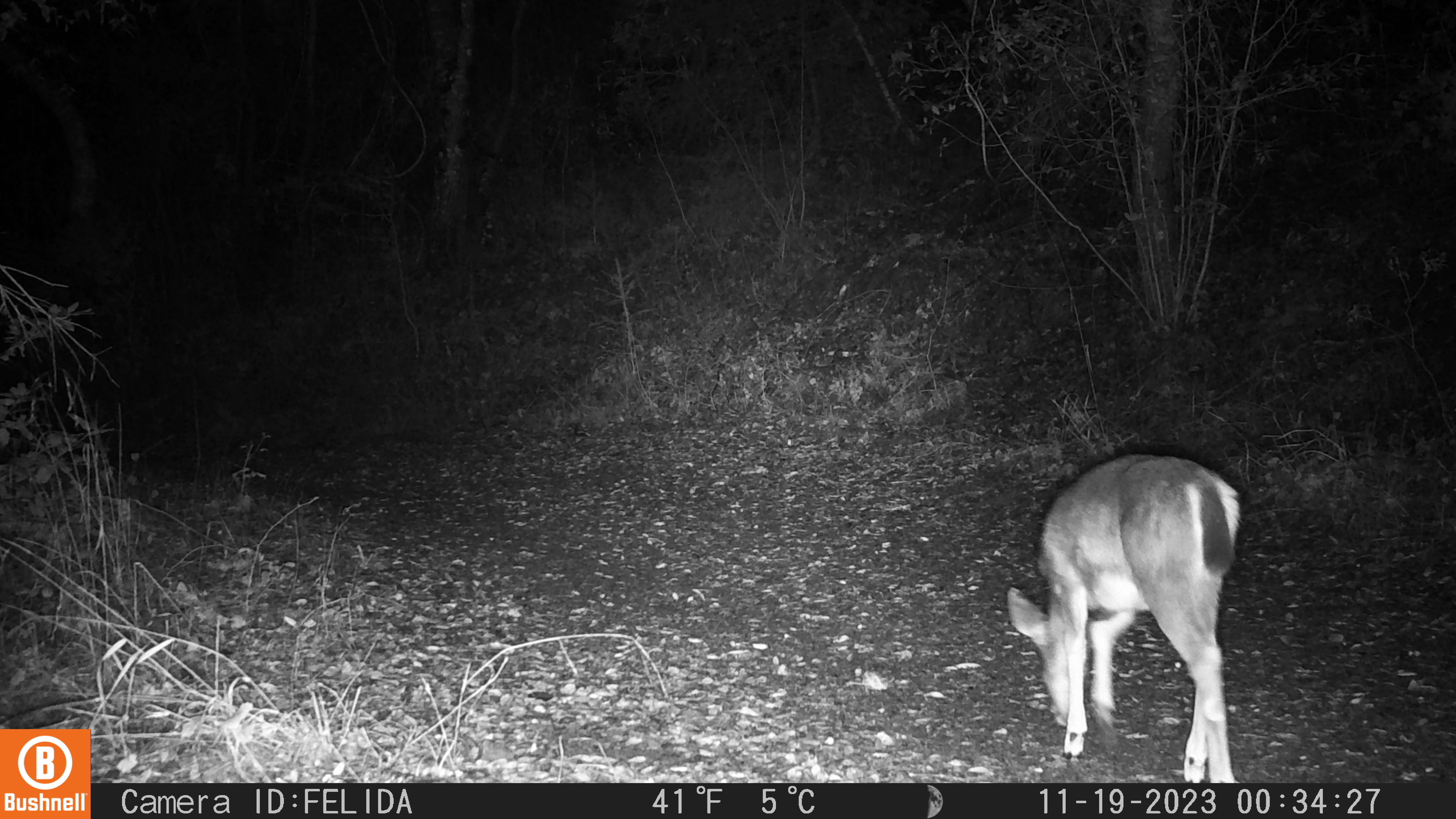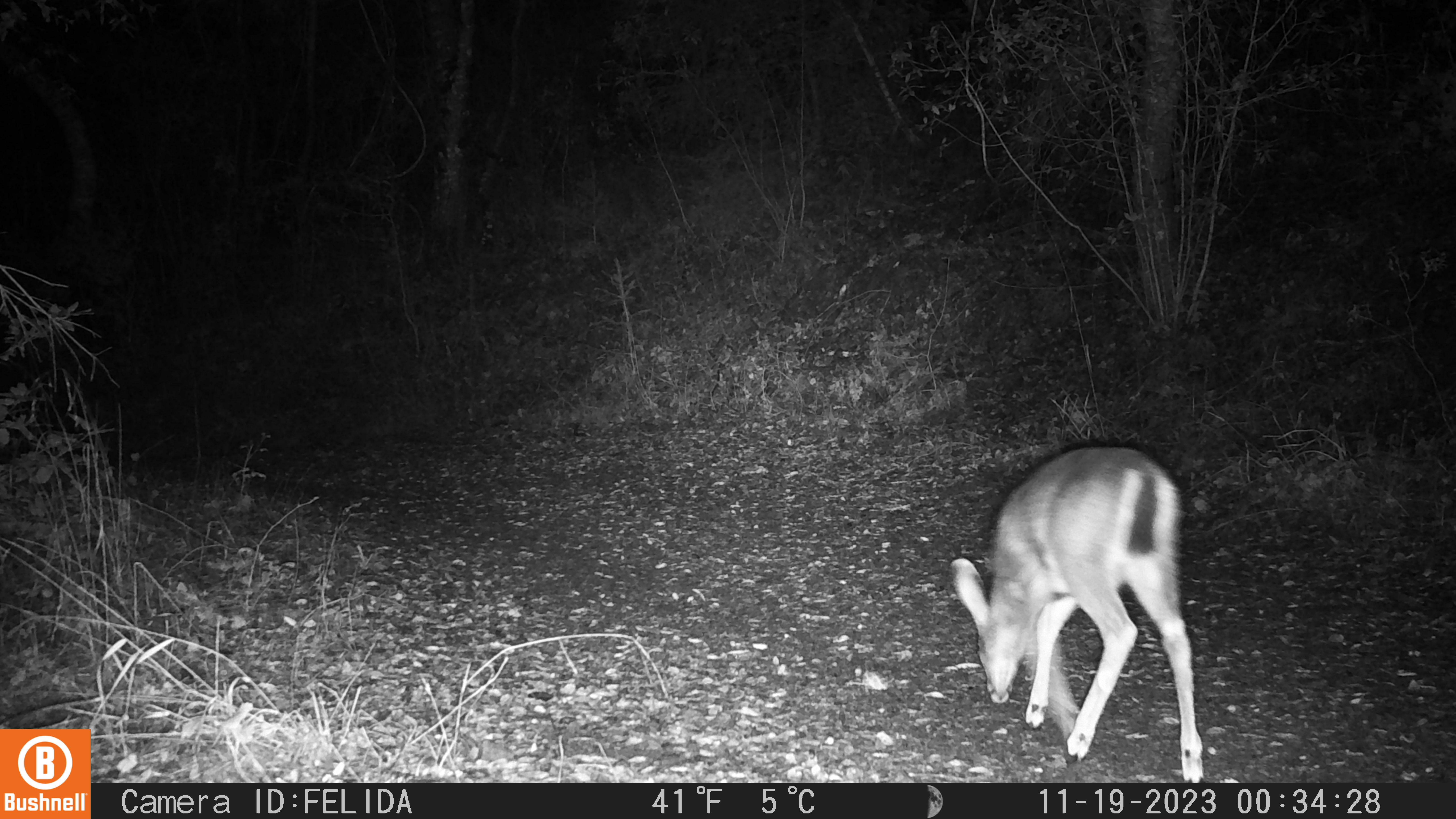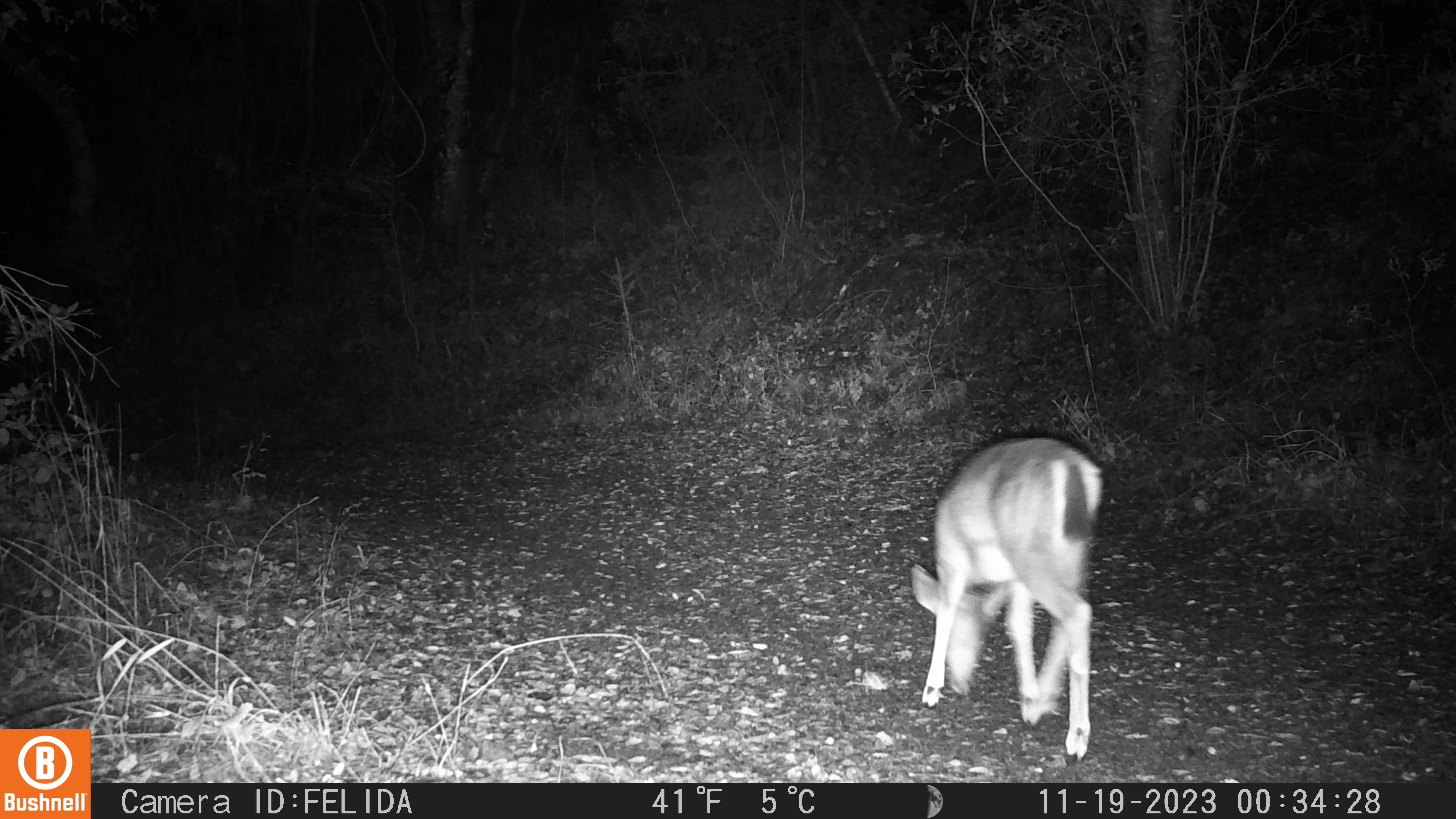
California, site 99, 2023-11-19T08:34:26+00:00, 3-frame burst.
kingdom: Animalia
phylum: Chordata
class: Mammalia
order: Artiodactyla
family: Cervidae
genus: Odocoileus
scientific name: Odocoileus hemionus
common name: mule deer